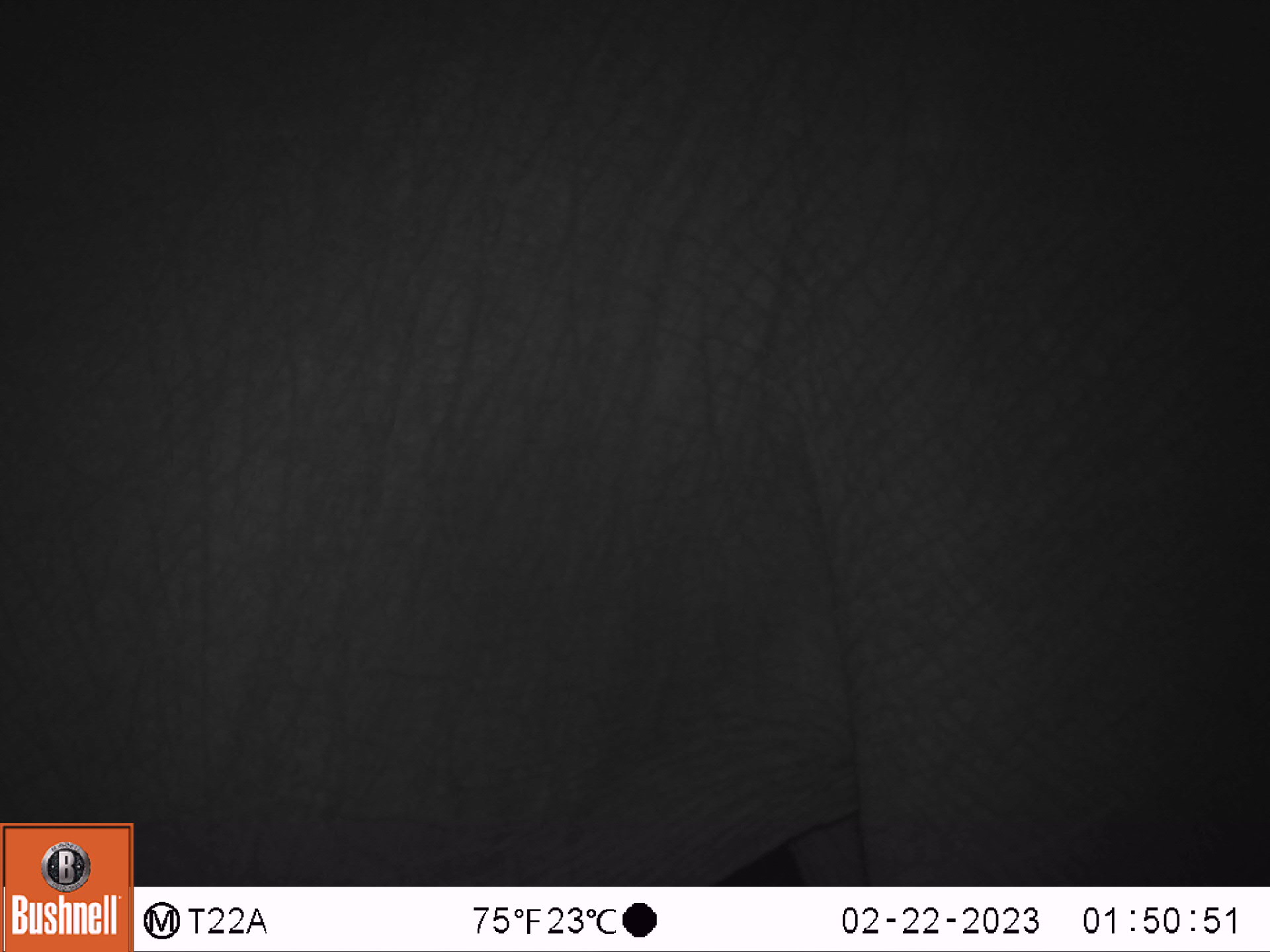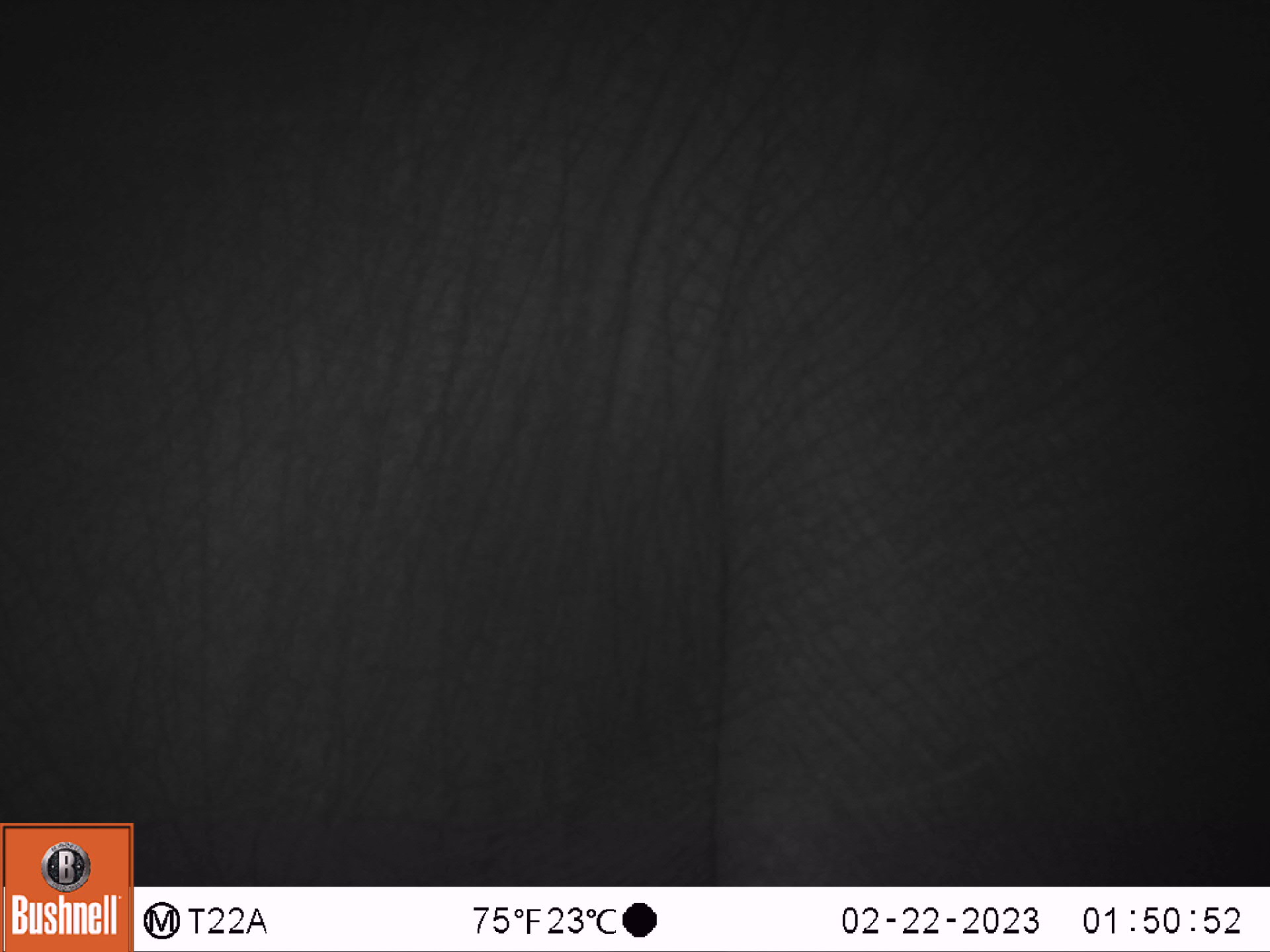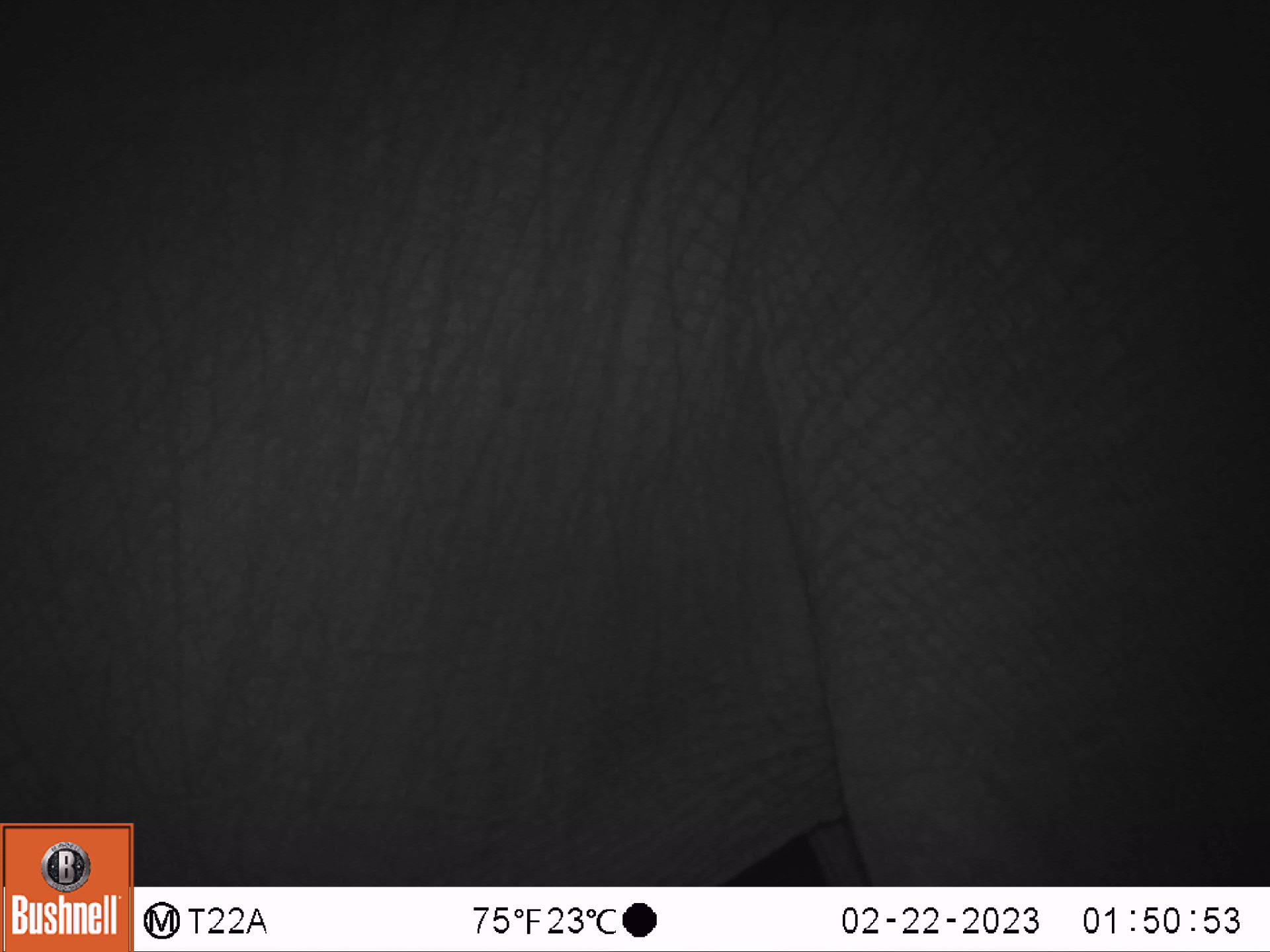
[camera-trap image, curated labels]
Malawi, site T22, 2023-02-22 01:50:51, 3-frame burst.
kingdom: Animalia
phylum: Chordata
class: Mammalia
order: Proboscidea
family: Elephantidae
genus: Loxodonta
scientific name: Loxodonta africana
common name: african savanna elephant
African savanna elephant (Loxodonta africana), count 1.